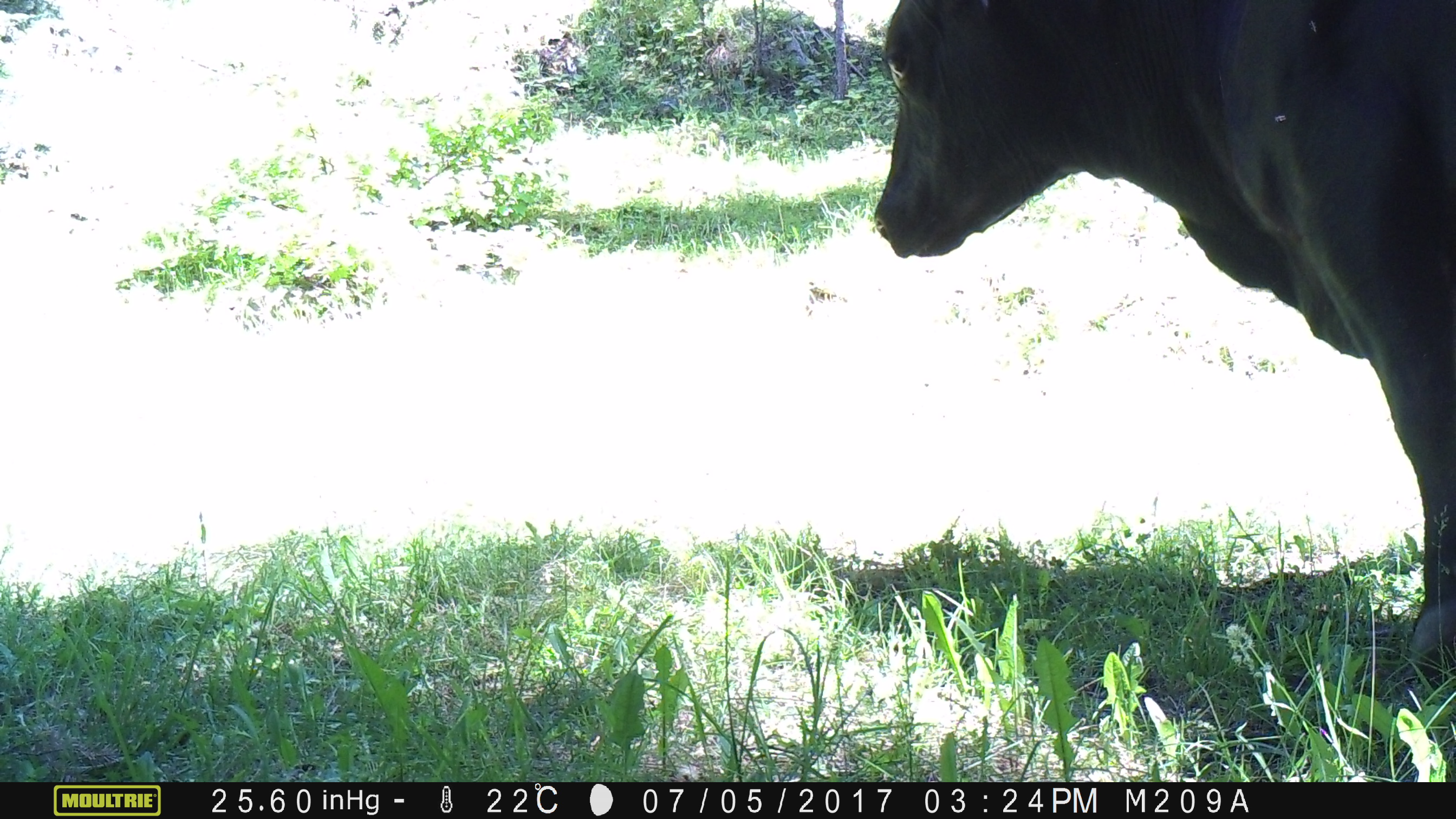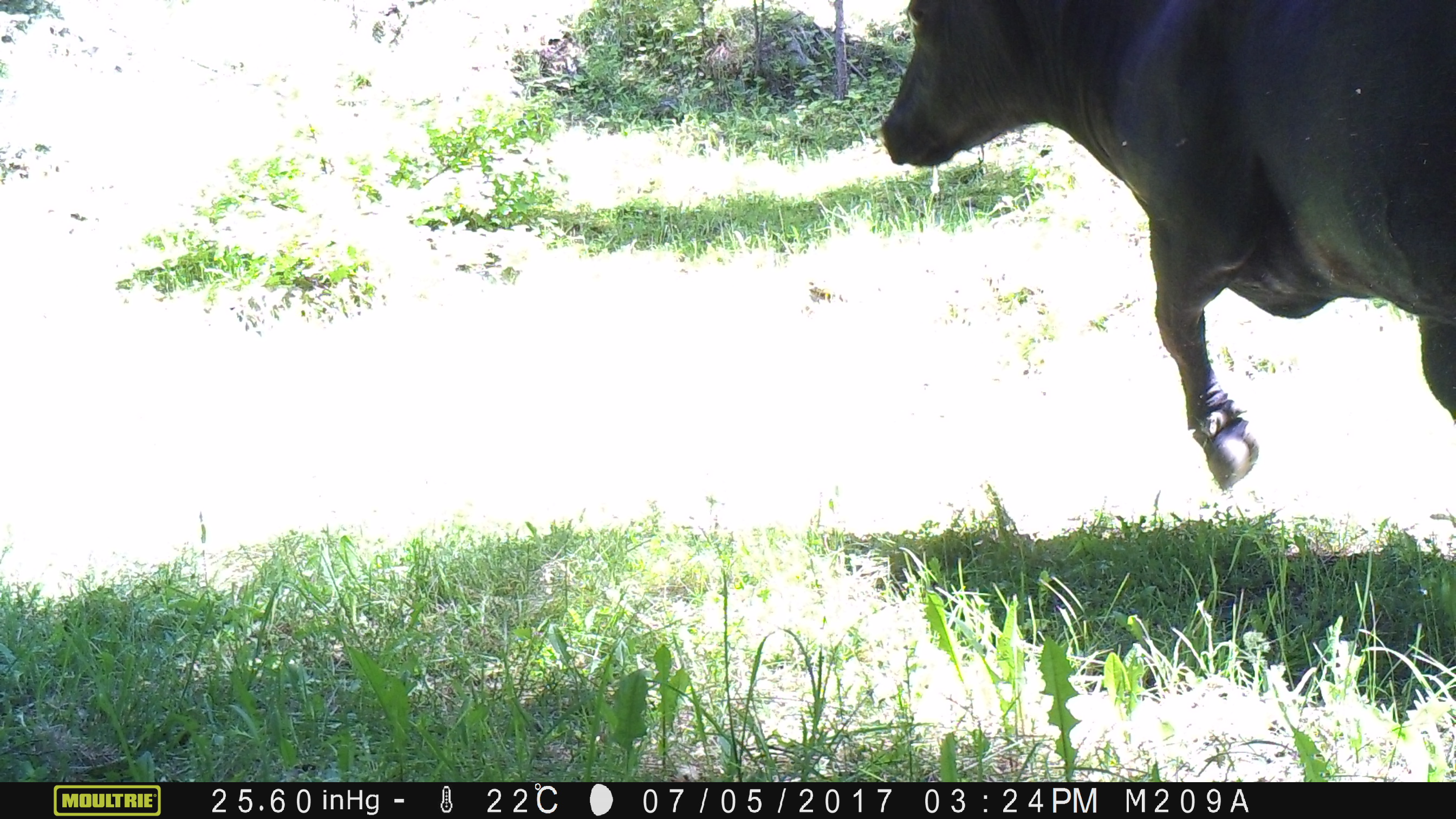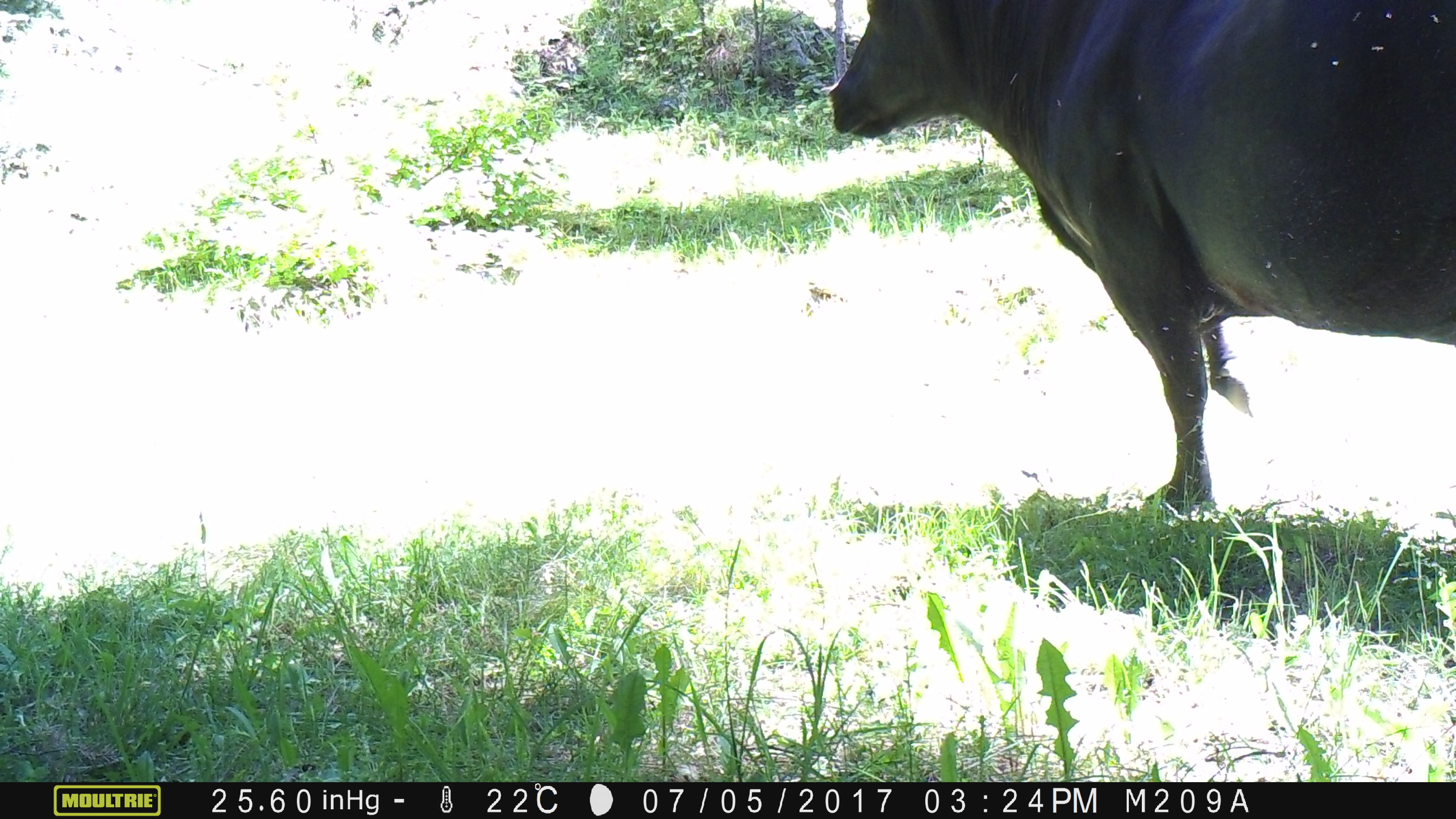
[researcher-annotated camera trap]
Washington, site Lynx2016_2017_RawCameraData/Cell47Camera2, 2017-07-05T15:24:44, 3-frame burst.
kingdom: Animalia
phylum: Chordata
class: Mammalia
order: Artiodactyla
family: Bovidae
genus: Bos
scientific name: Bos taurus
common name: domestic cattle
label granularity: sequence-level